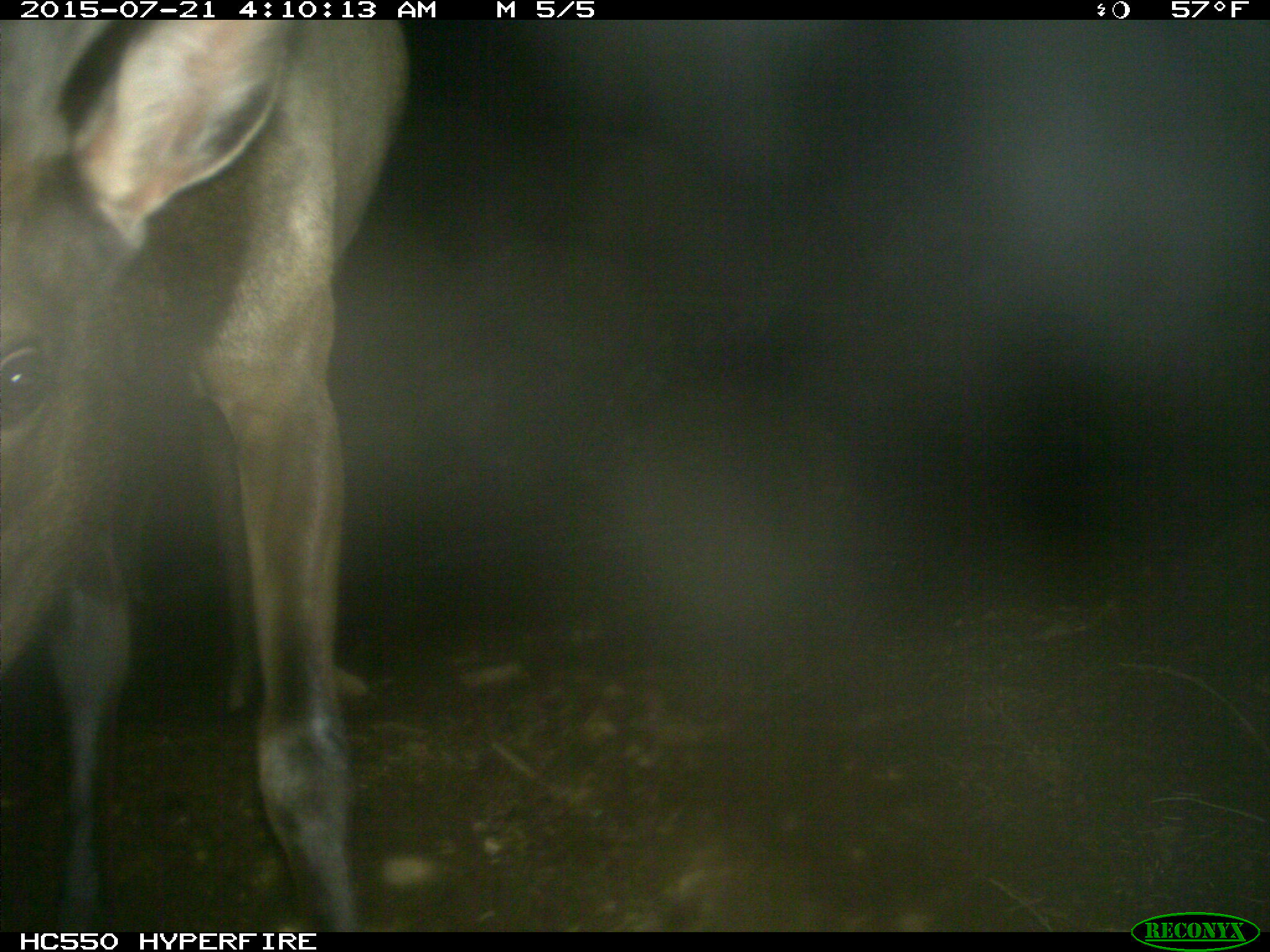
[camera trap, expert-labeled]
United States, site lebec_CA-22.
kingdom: Animalia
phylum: Chordata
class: Mammalia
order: Artiodactyla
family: Cervidae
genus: Cervus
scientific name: Cervus canadensis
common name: elk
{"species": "Cervus canadensis (elk)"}